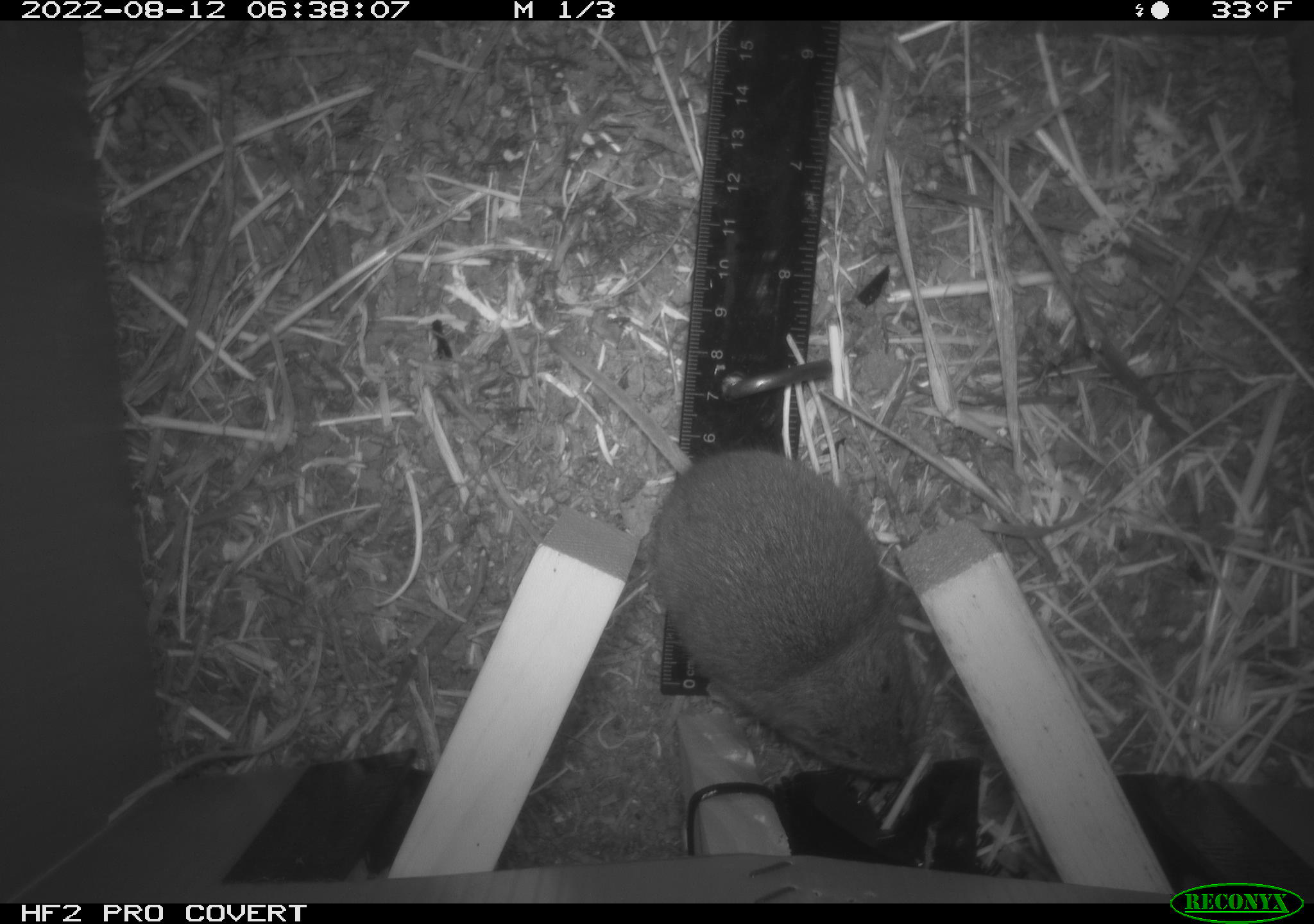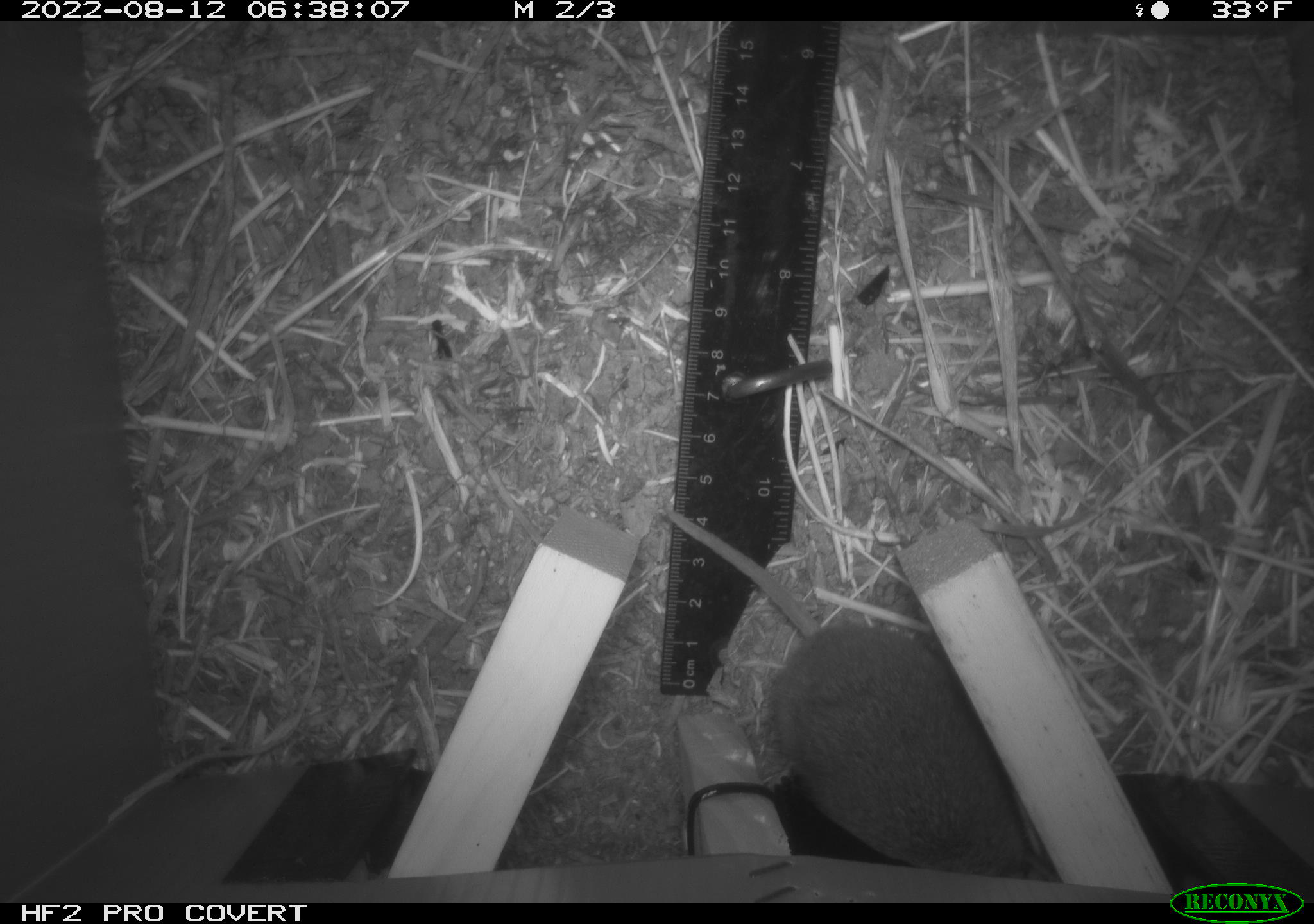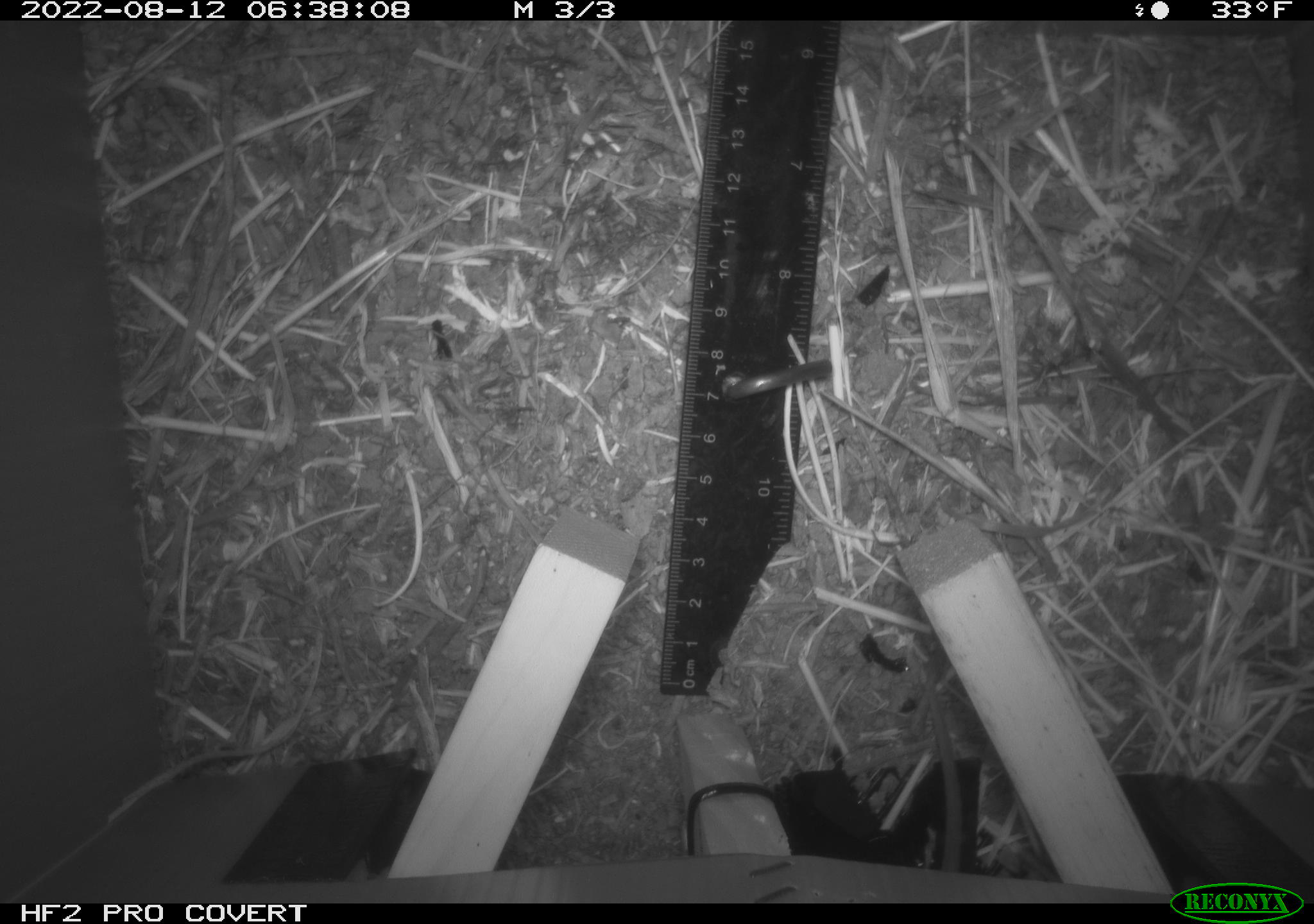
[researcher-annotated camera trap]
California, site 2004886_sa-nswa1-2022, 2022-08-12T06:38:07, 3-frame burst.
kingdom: Animalia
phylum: Chordata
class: Mammalia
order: Rodentia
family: Cricetidae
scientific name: Cricetidae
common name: hamsters, voles, lemmings, and allies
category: cricetidae family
Cricetidae family (hamsters, voles, lemmings, and allies) (Cricetidae).